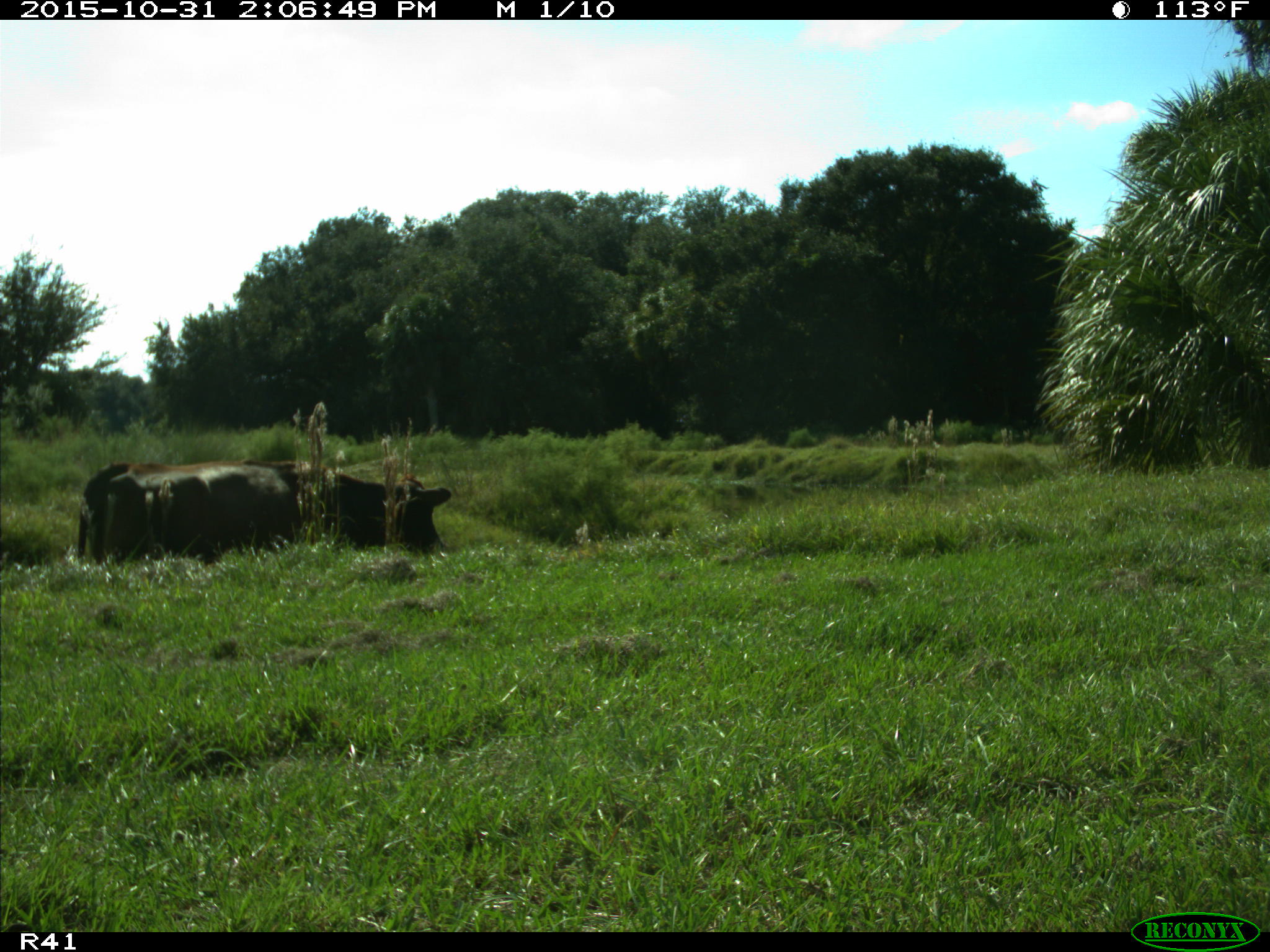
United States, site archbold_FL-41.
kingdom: Animalia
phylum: Chordata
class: Mammalia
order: Artiodactyla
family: Bovidae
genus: Bos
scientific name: Bos taurus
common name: domestic cow